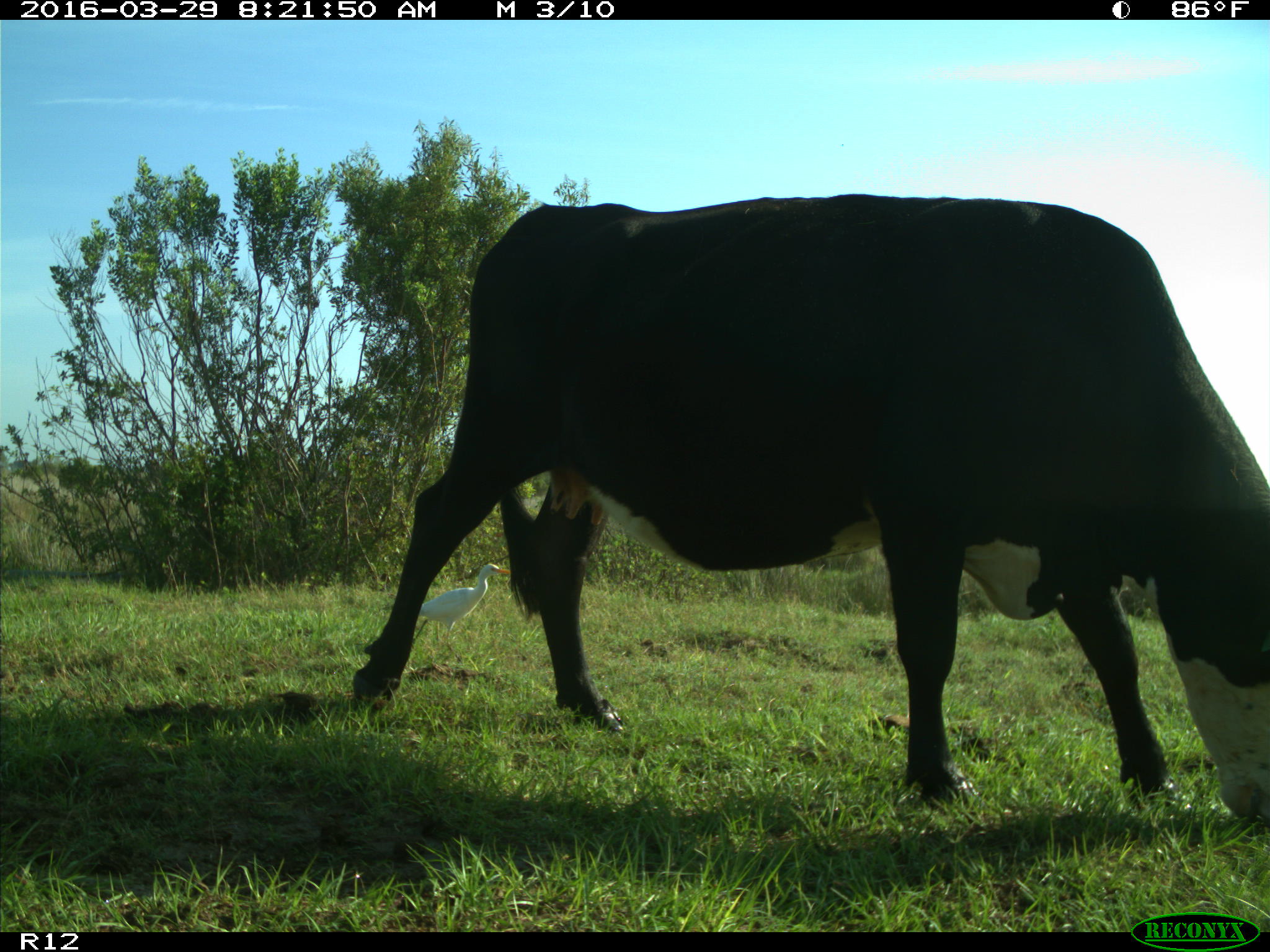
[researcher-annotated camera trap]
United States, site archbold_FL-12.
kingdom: Animalia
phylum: Chordata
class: Mammalia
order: Artiodactyla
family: Bovidae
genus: Bos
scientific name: Bos taurus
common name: domestic cow